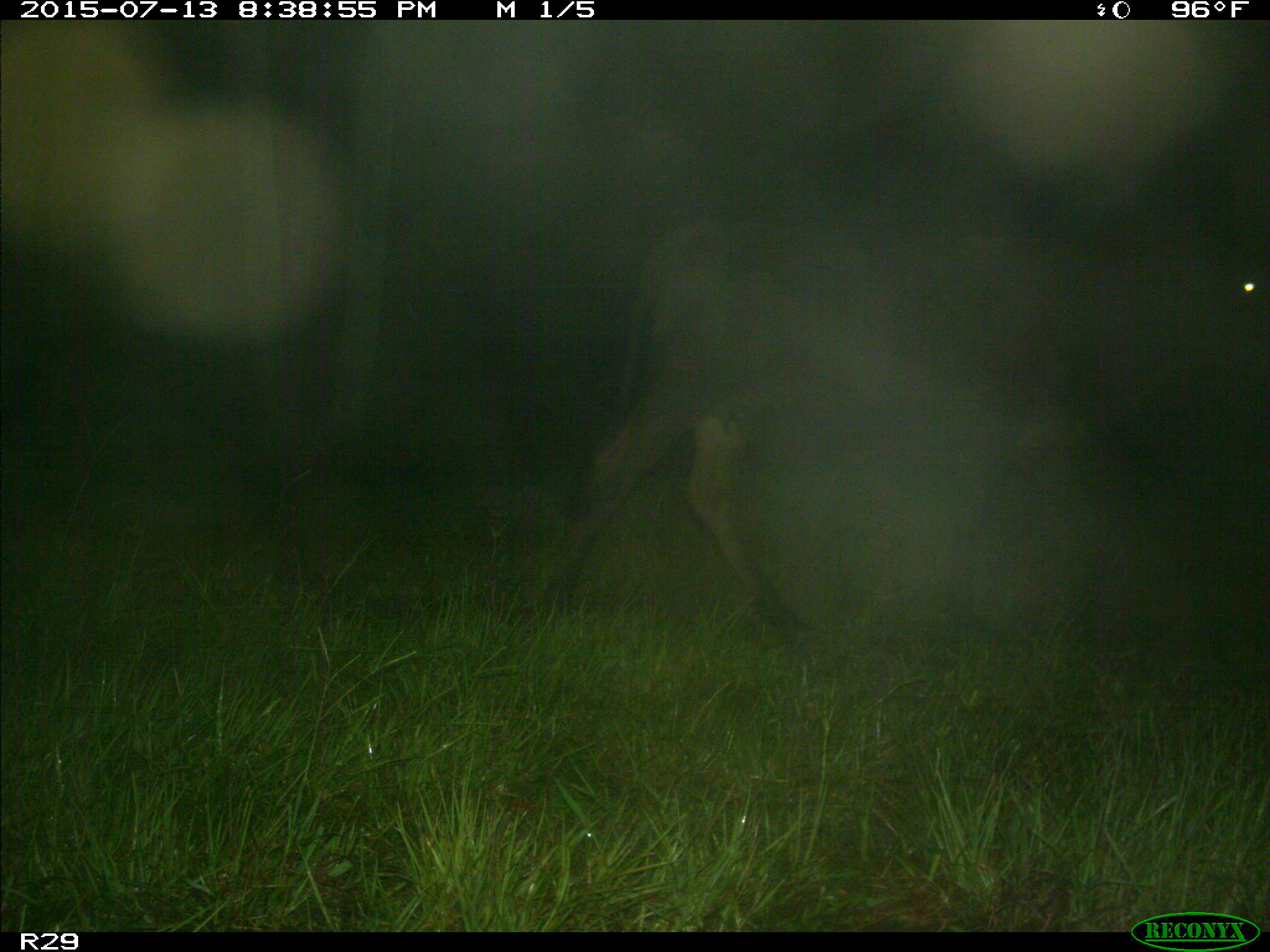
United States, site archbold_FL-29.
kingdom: Animalia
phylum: Chordata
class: Mammalia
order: Artiodactyla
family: Bovidae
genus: Bos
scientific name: Bos taurus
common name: domestic cow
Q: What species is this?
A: Bos taurus (domestic cow).